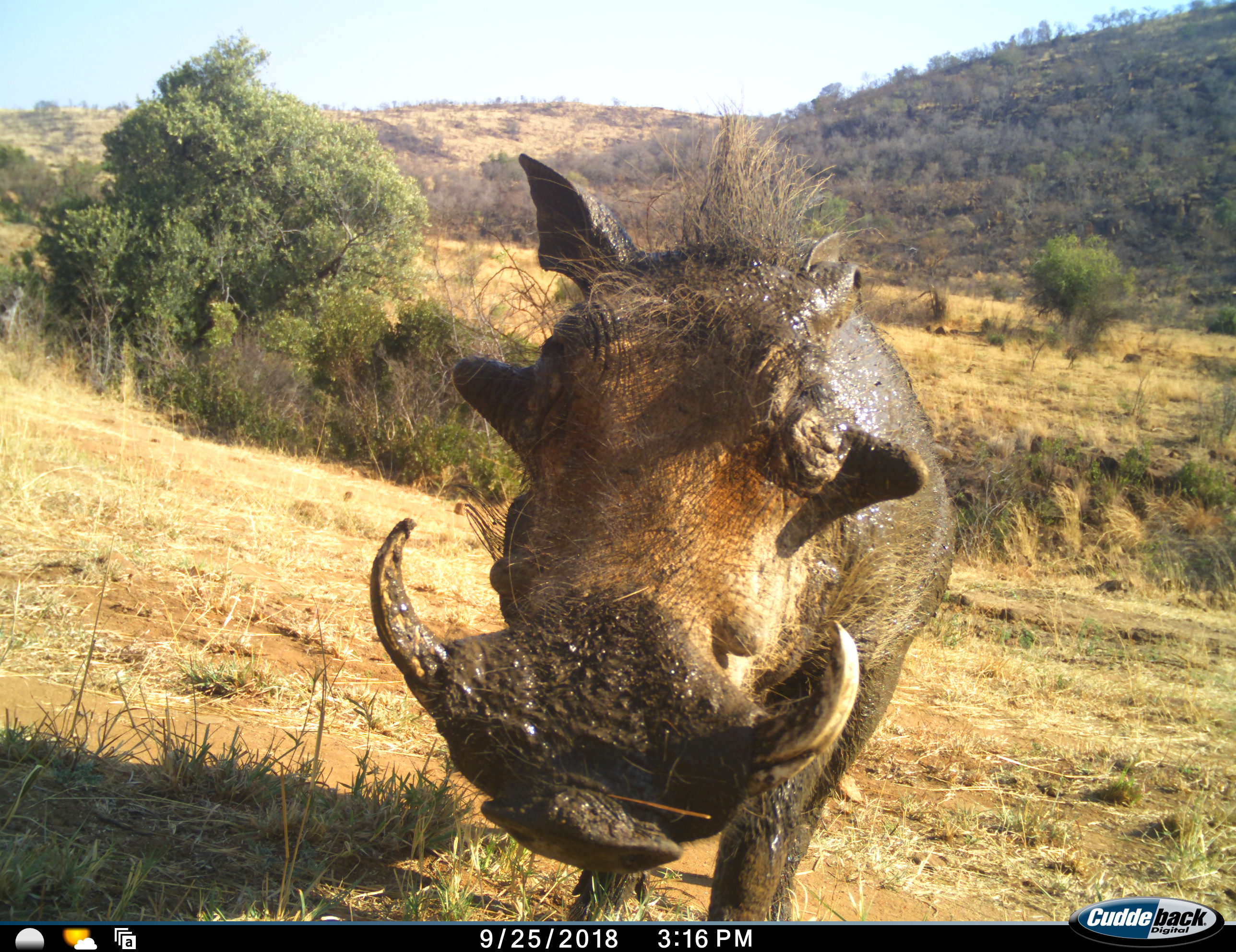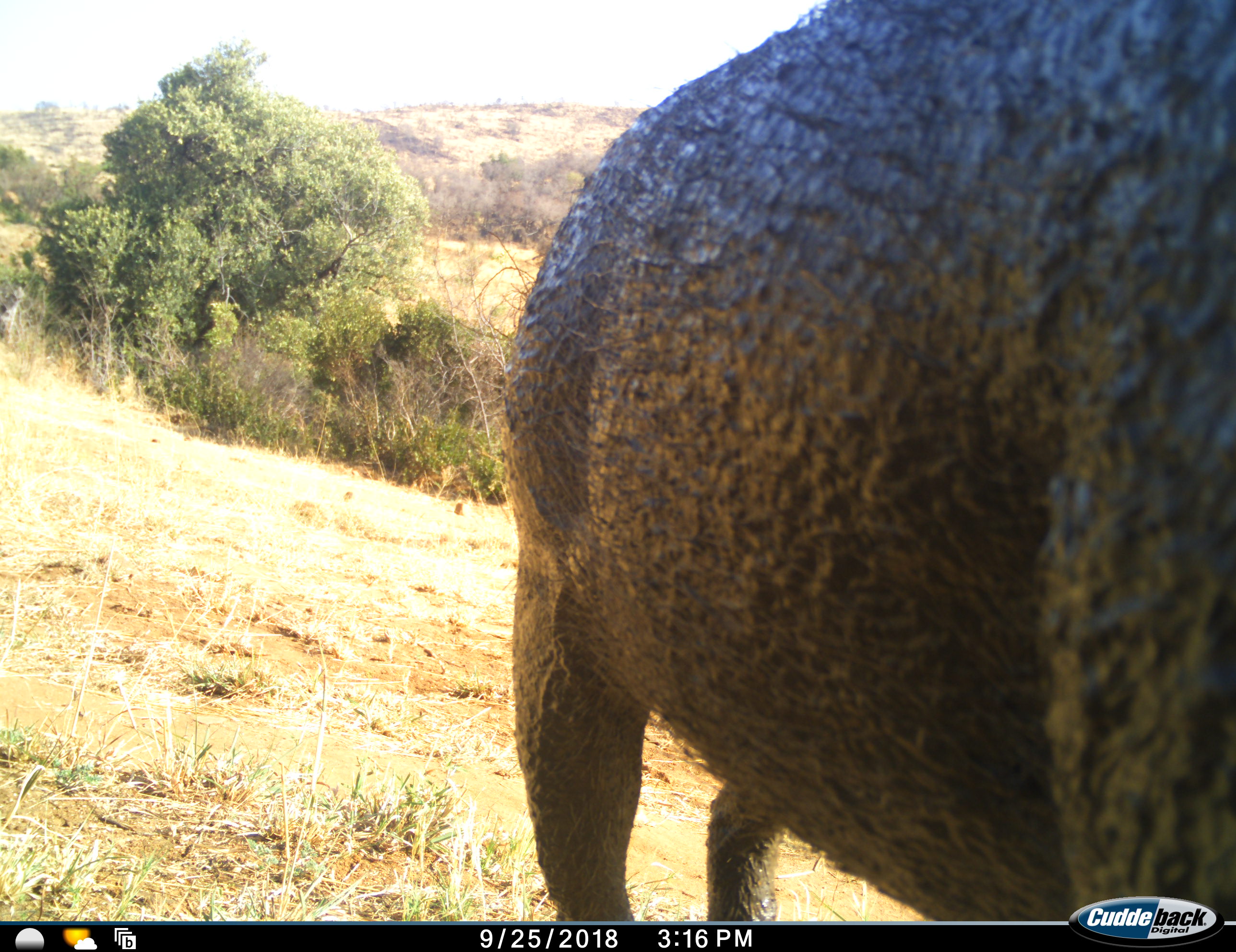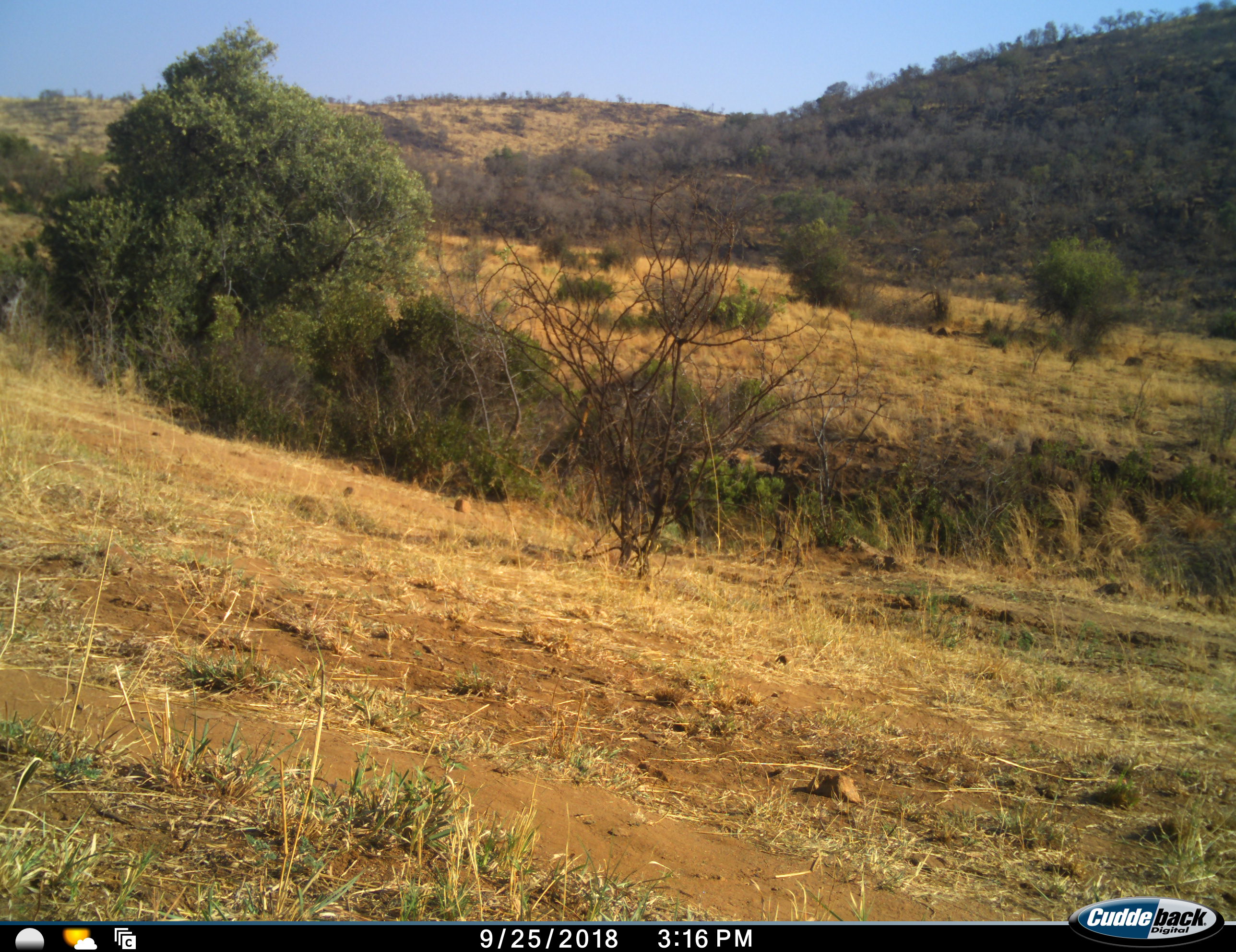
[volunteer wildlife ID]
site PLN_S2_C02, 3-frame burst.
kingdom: Animalia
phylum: Chordata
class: Mammalia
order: Artiodactyla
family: Suidae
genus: Phacochoerus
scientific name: Phacochoerus africanus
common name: warthog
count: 1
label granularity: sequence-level